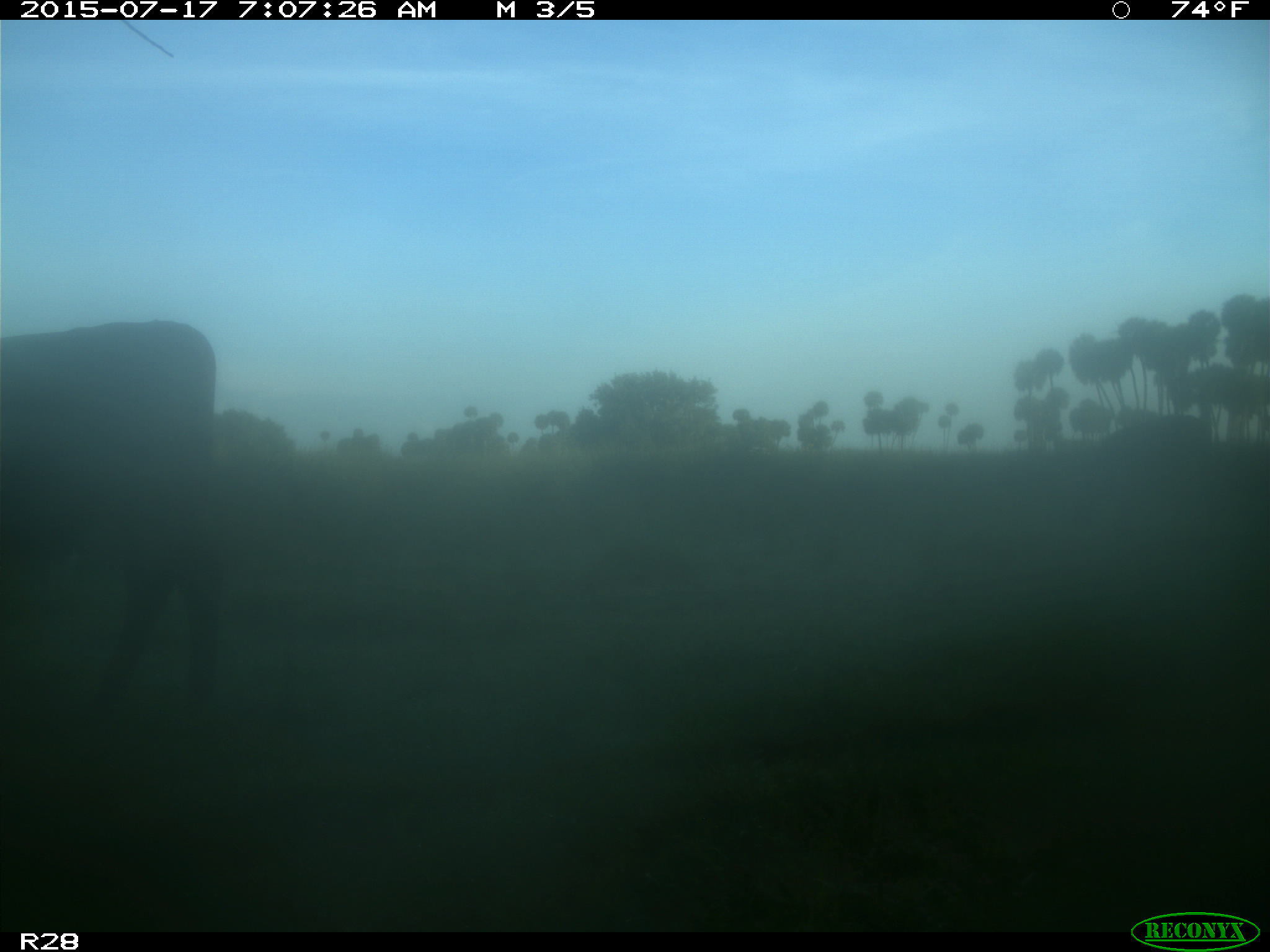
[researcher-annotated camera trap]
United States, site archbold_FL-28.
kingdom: Animalia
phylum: Chordata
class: Mammalia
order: Artiodactyla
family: Bovidae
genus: Bos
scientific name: Bos taurus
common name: domestic cow